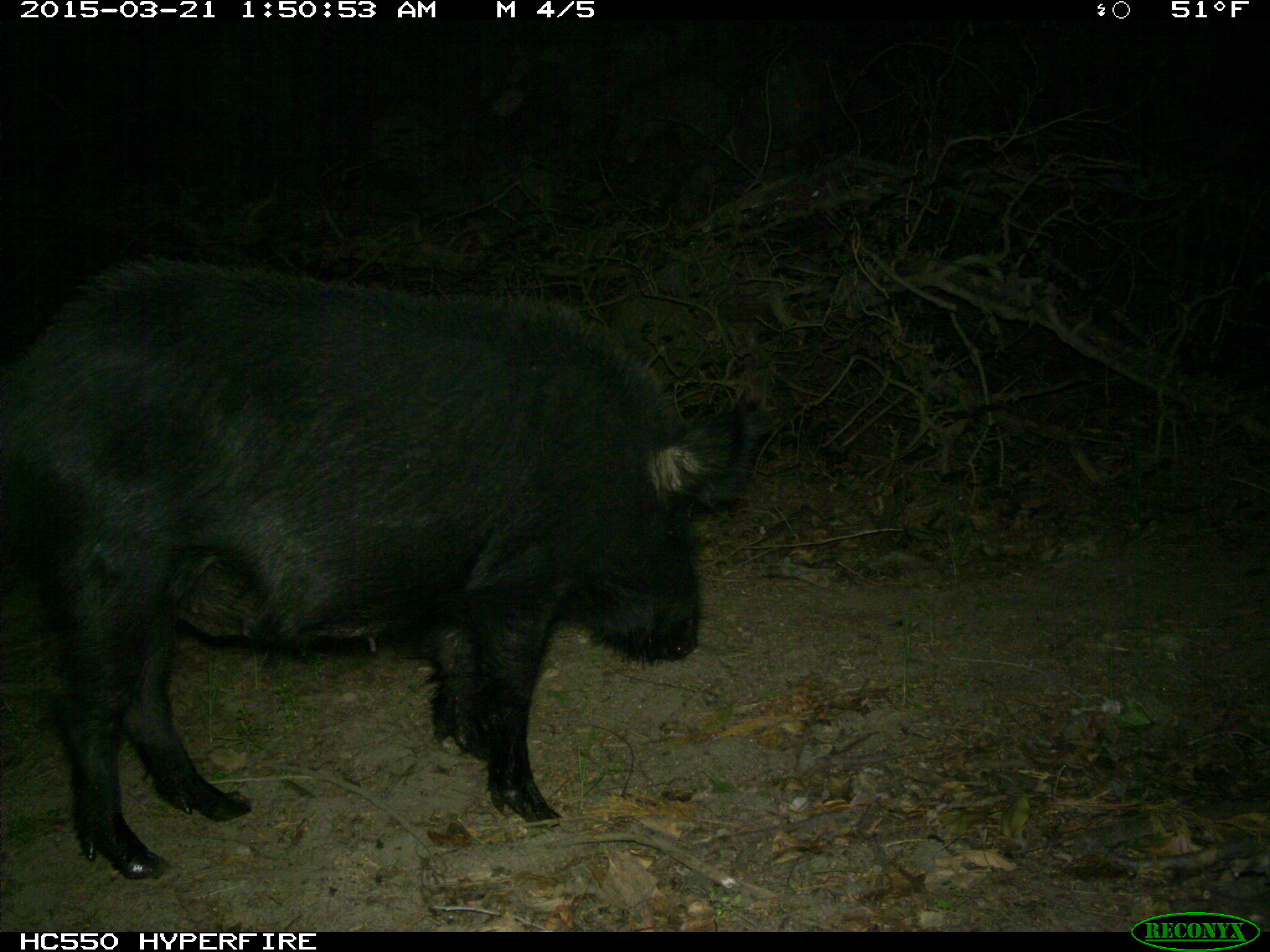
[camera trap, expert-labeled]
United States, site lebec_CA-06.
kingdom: Animalia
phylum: Chordata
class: Mammalia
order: Artiodactyla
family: Suidae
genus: Sus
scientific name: Sus scrofa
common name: wild boar